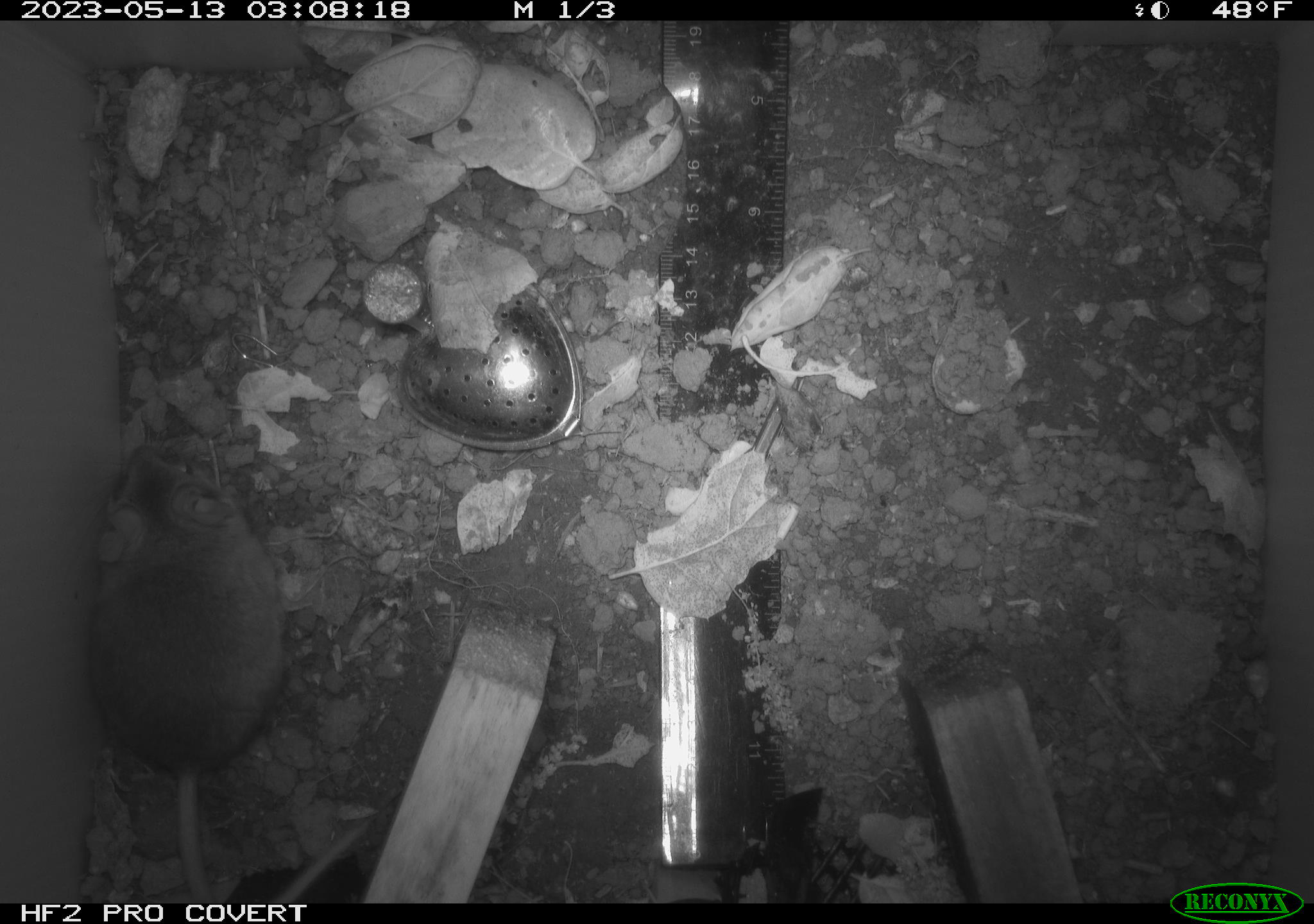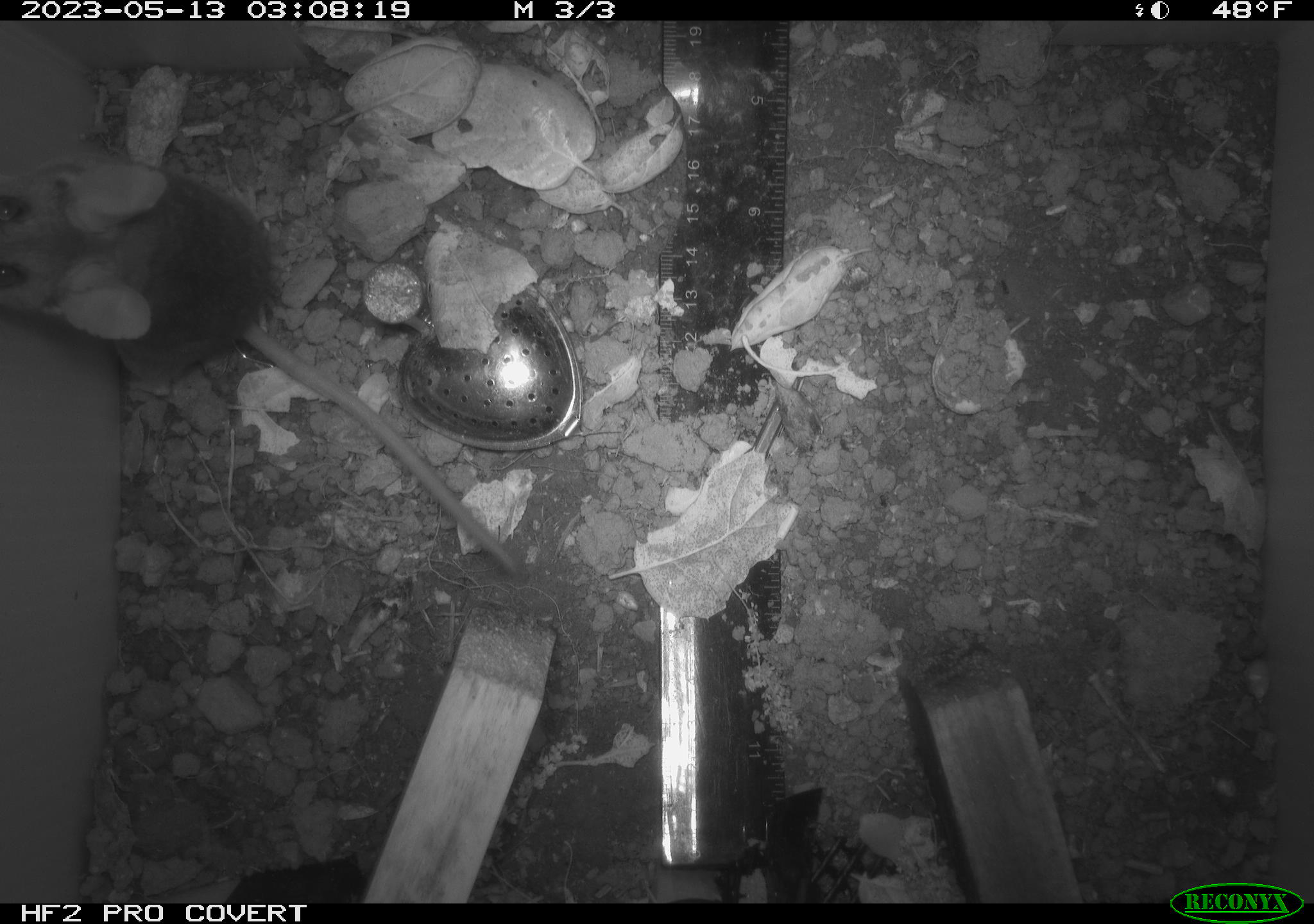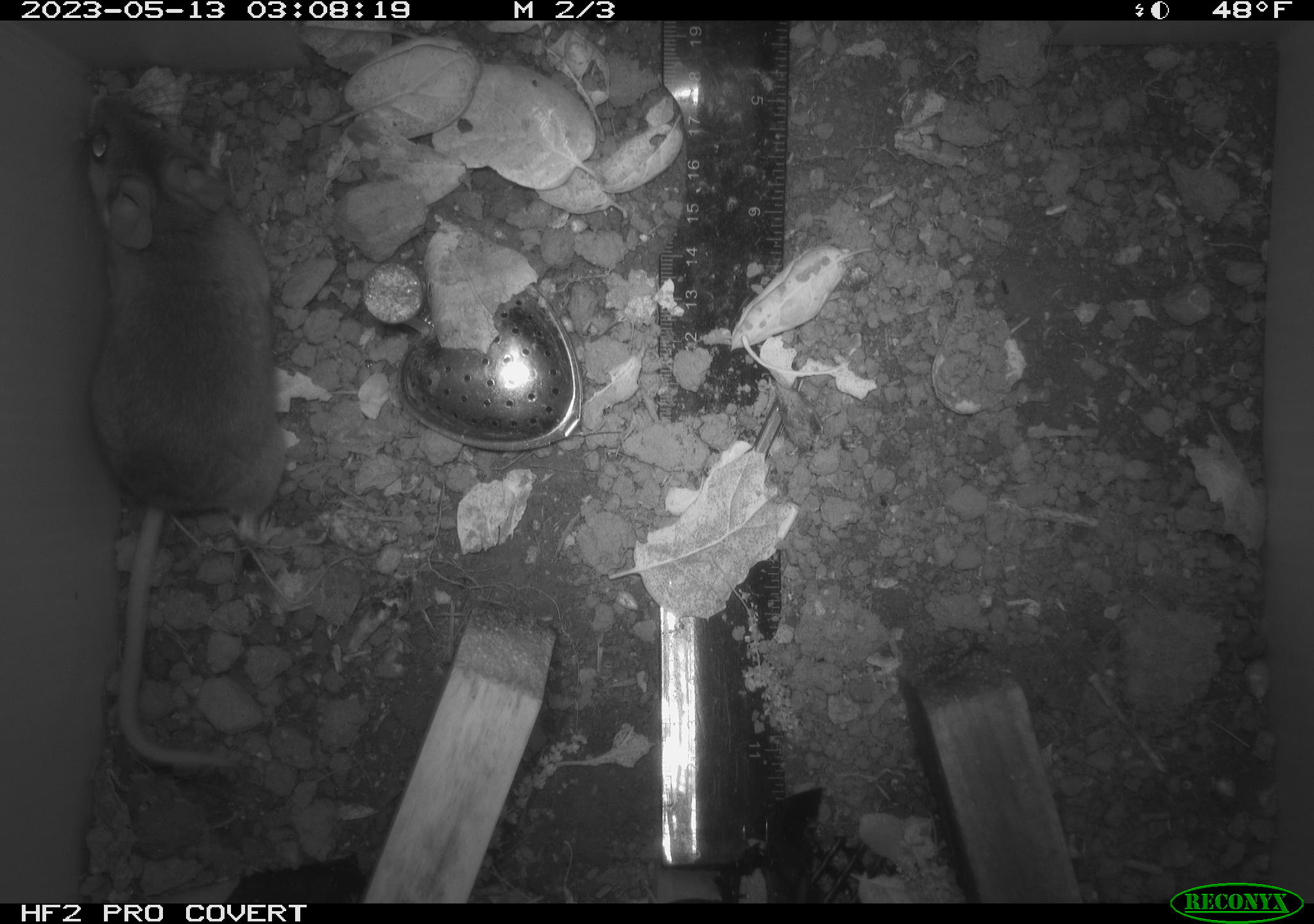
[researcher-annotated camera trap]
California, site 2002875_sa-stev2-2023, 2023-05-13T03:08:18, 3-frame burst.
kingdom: Animalia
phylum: Chordata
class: Mammalia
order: Rodentia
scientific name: Rodentia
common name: mouse species